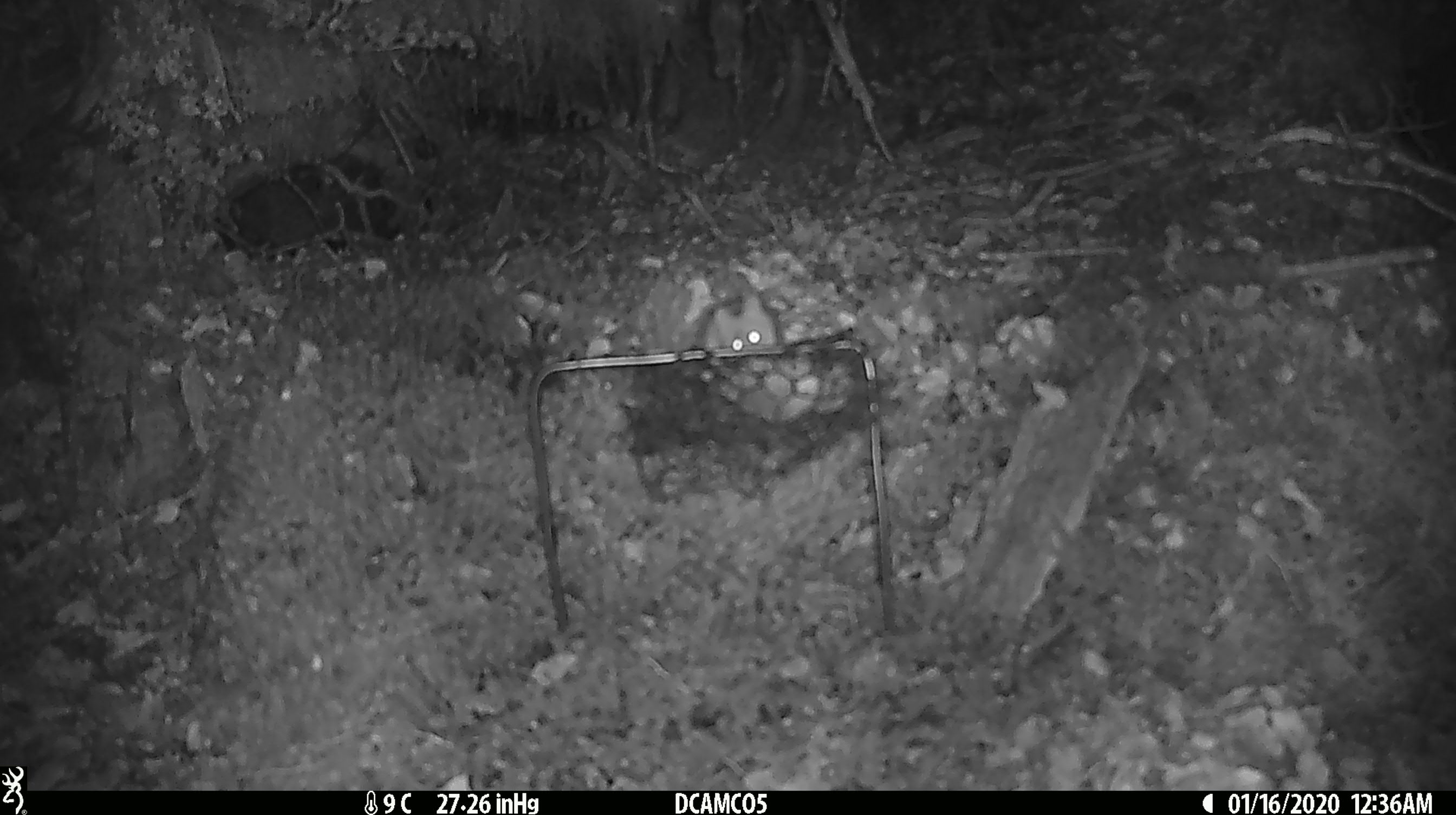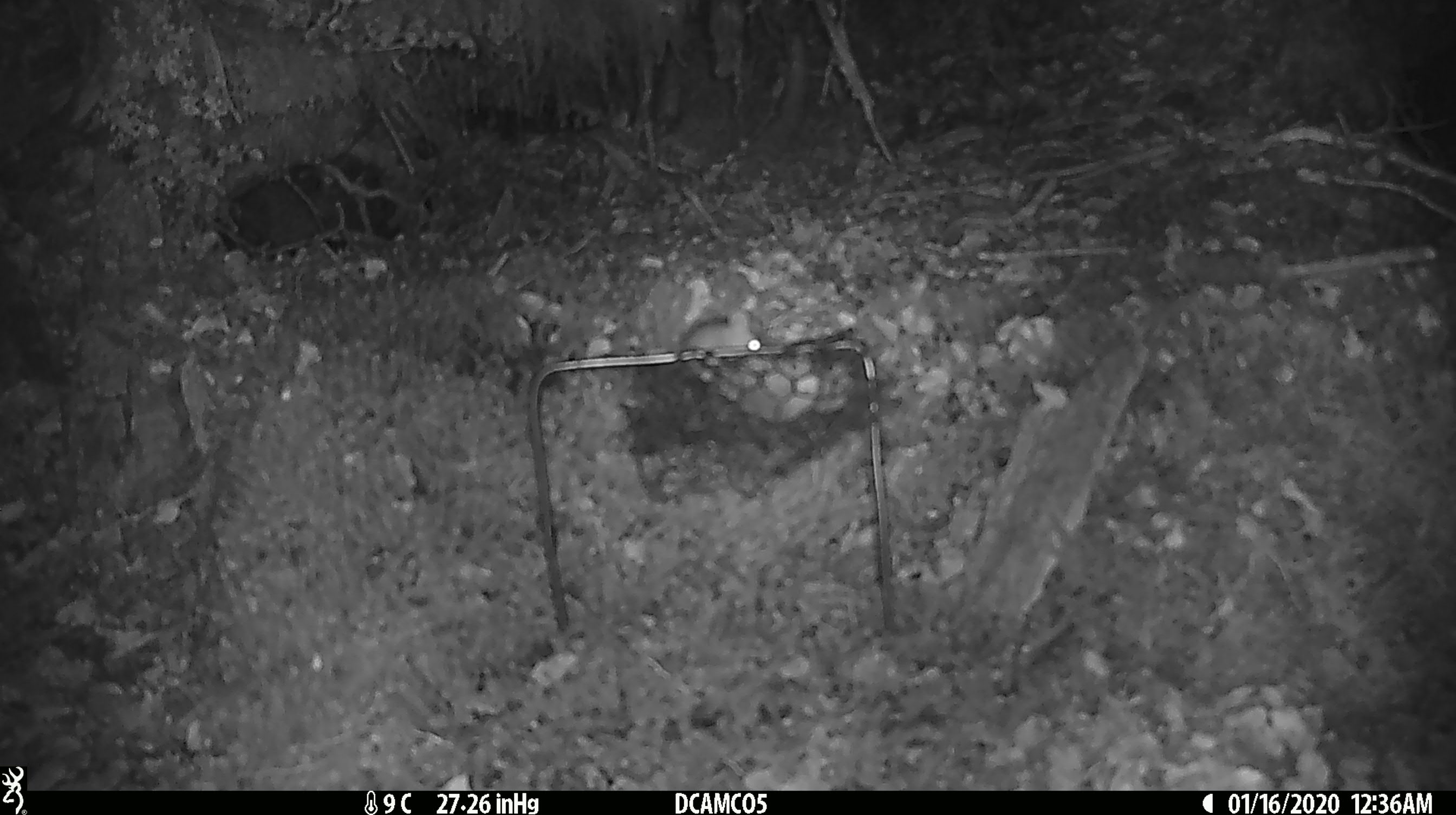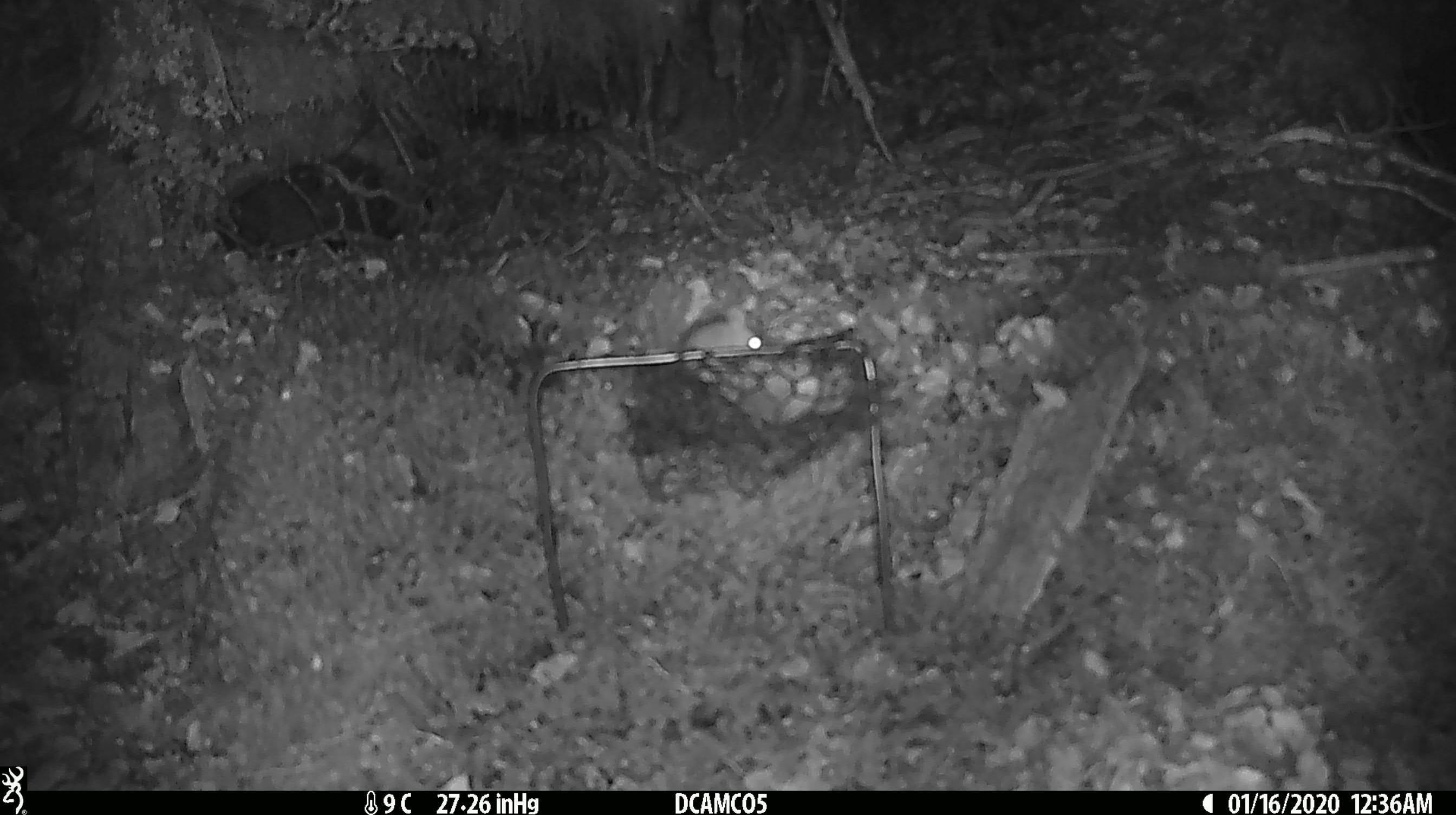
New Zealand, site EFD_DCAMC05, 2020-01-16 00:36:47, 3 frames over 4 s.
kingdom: Animalia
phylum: Chordata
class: Mammalia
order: Rodentia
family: Muridae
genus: Mus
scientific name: Mus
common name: mouse